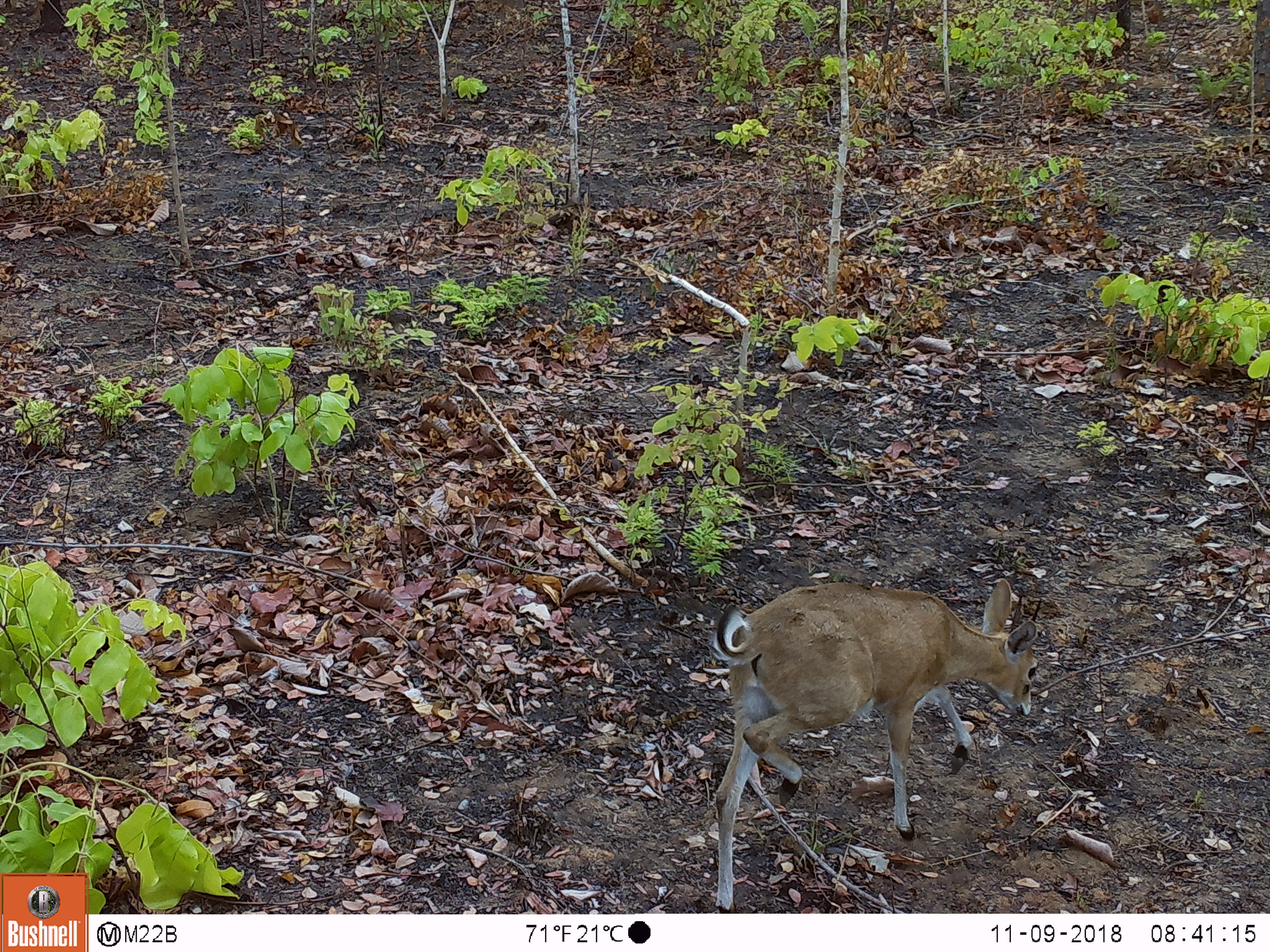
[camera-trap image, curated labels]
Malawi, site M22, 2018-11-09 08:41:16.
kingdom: Animalia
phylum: Chordata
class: Mammalia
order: Artiodactyla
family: Bovidae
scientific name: Antilopinae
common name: small antelope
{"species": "small antelope (Antilopinae)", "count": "1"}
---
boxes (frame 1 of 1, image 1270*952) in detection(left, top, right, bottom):
small antelope: detection(681, 581, 1048, 908)